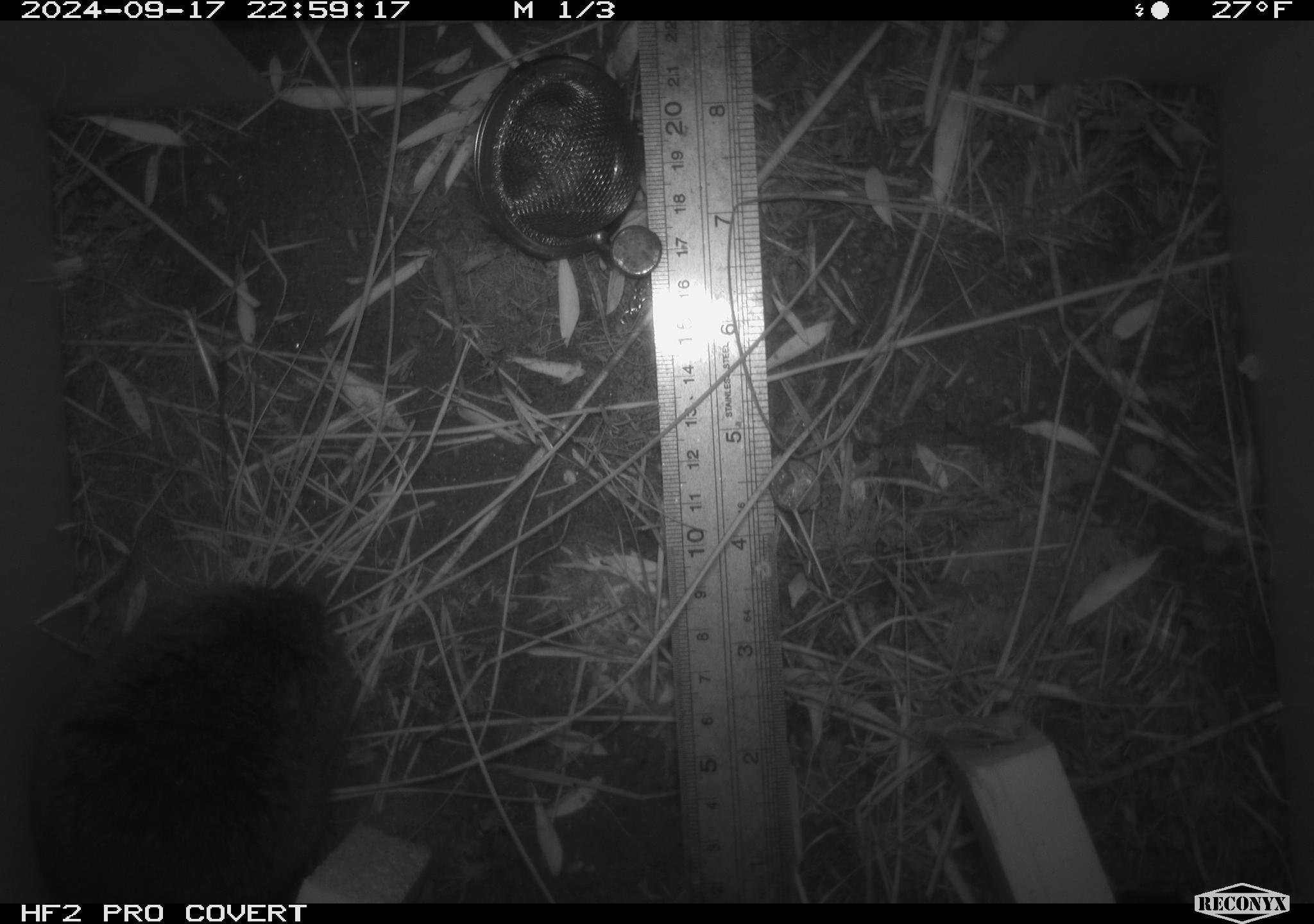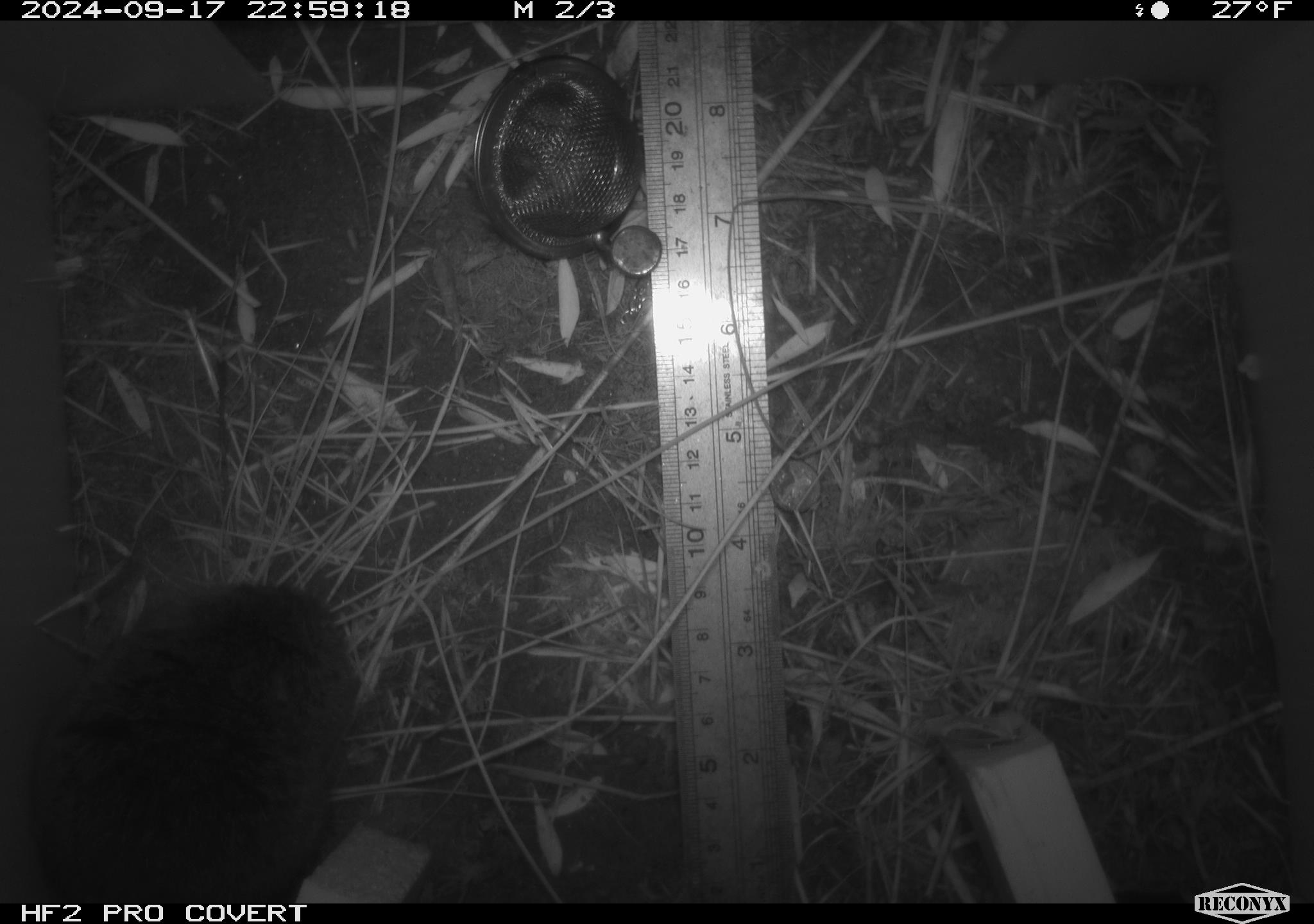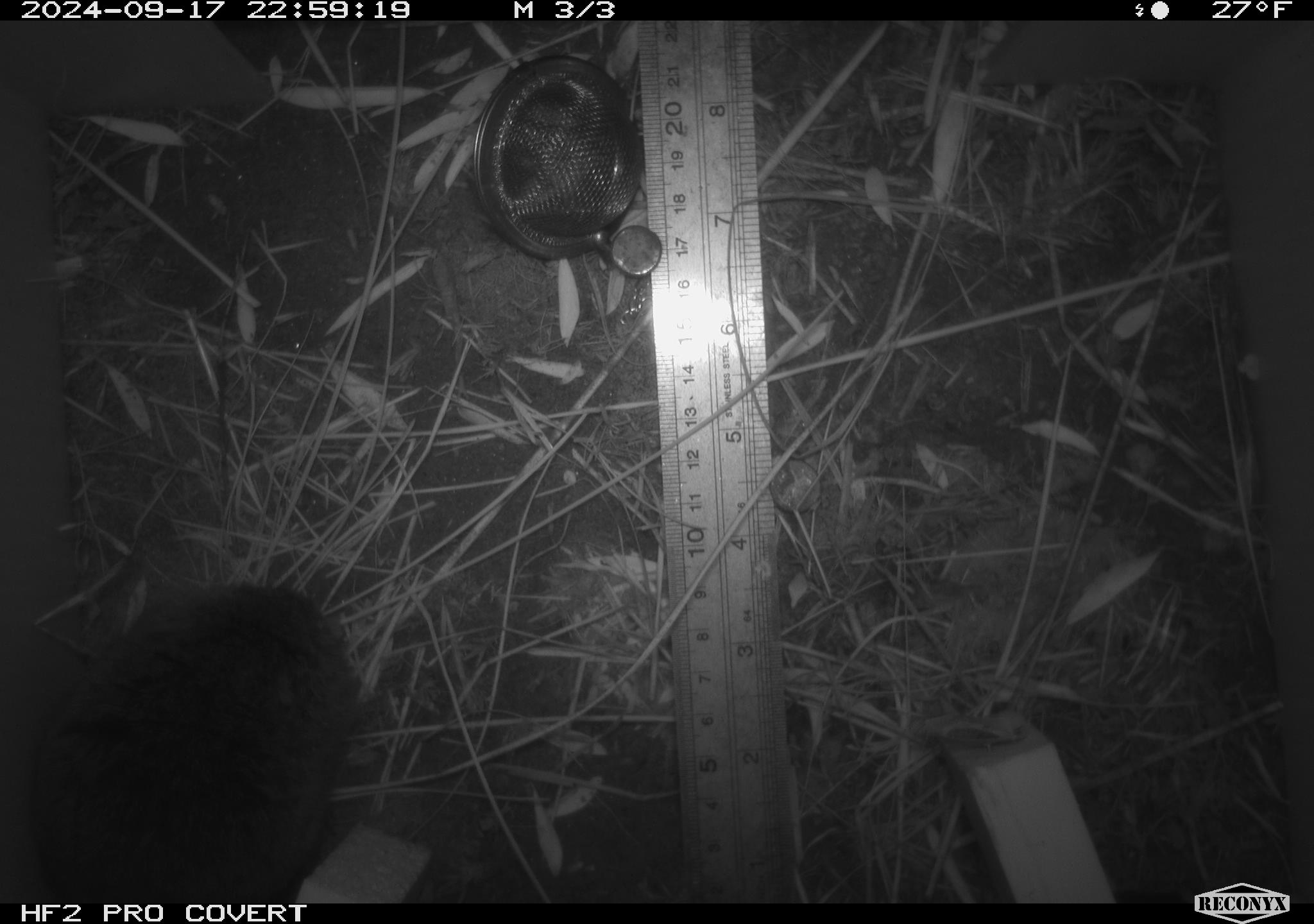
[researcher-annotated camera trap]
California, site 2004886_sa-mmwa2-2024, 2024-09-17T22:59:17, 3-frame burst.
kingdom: Animalia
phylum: Chordata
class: Mammalia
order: Rodentia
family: Cricetidae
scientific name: Arvicolinae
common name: voles, lemmings, and muskrats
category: arvicolinae subfamily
Arvicolinae subfamily (voles, lemmings, and muskrats) (Arvicolinae).